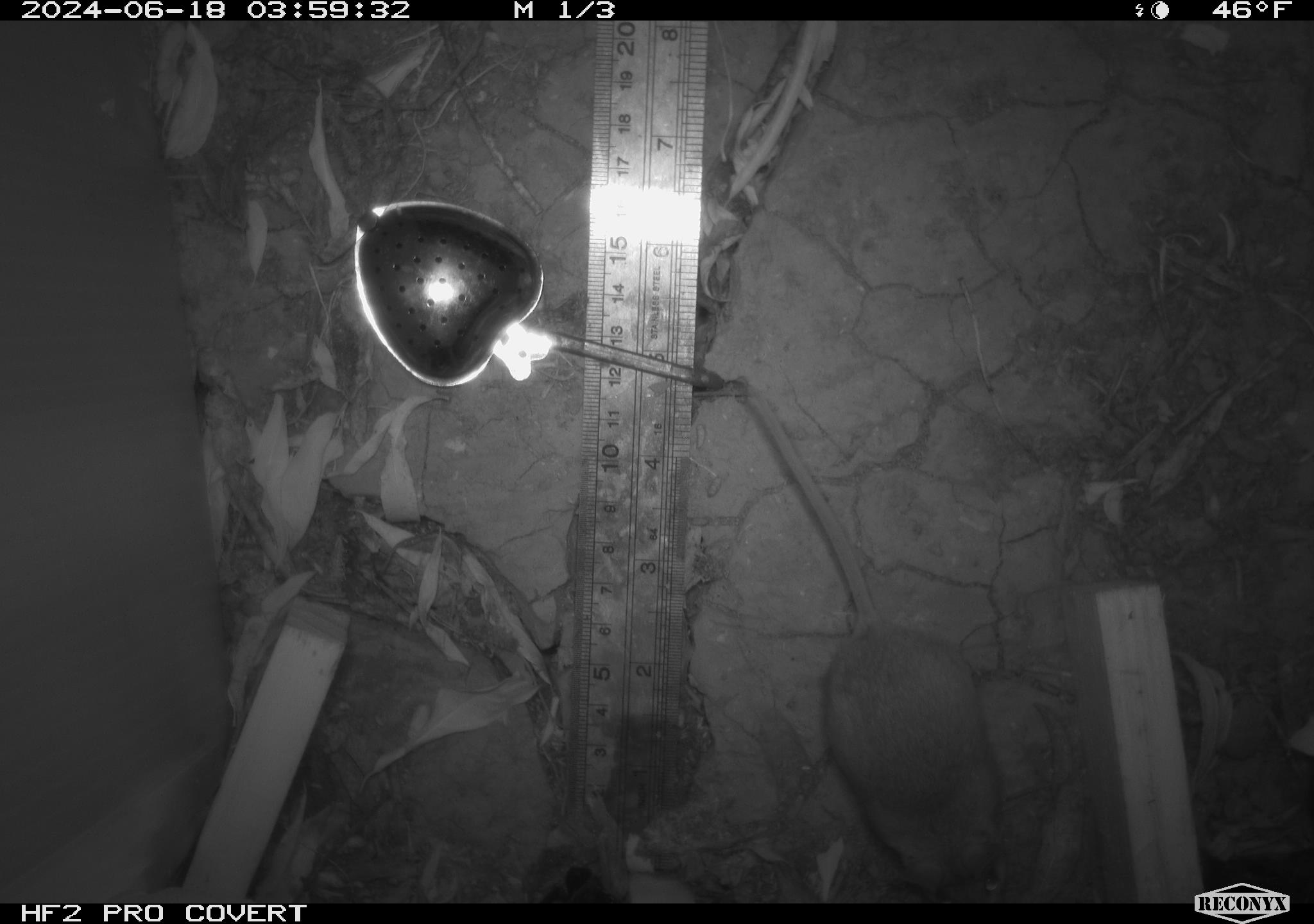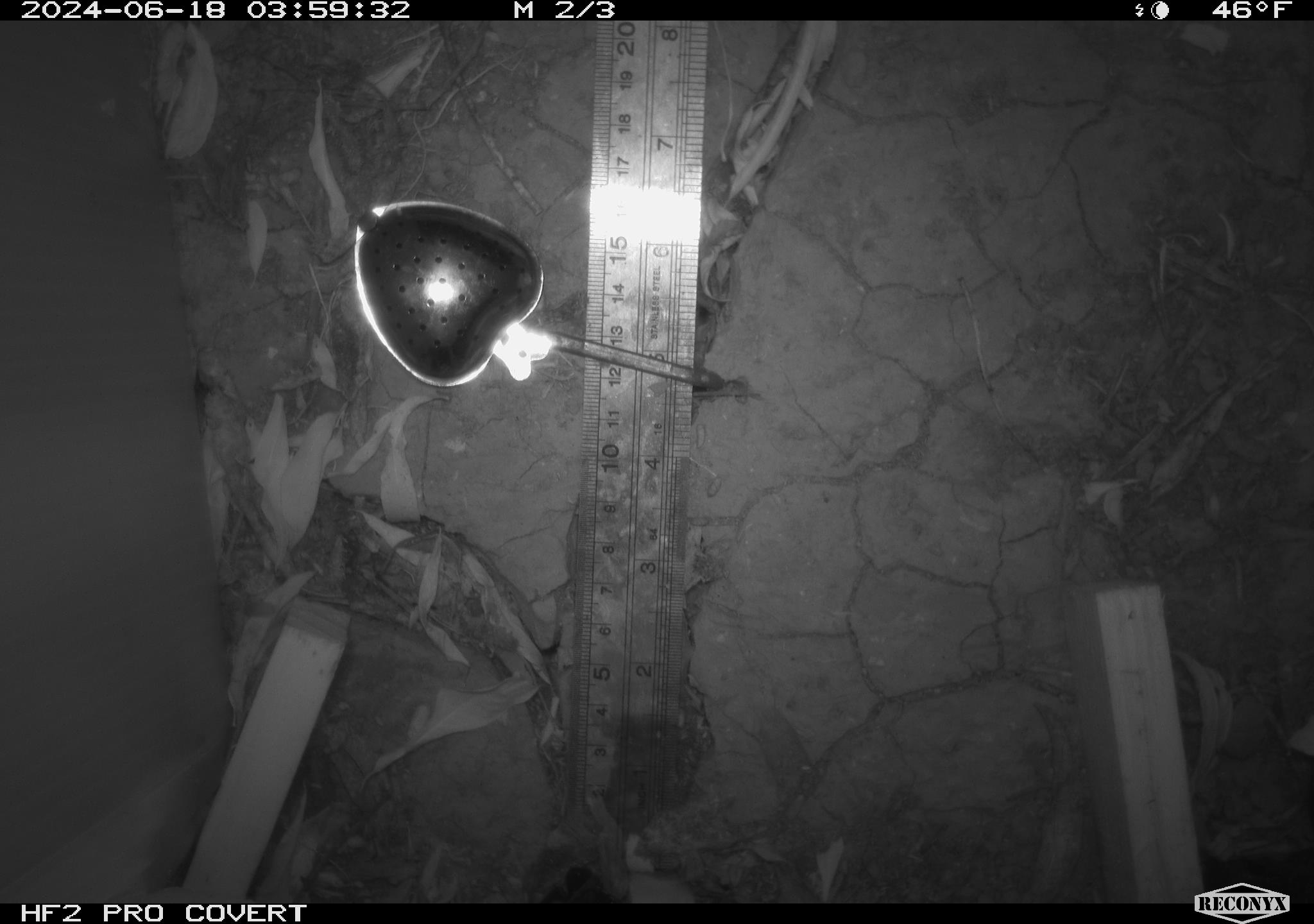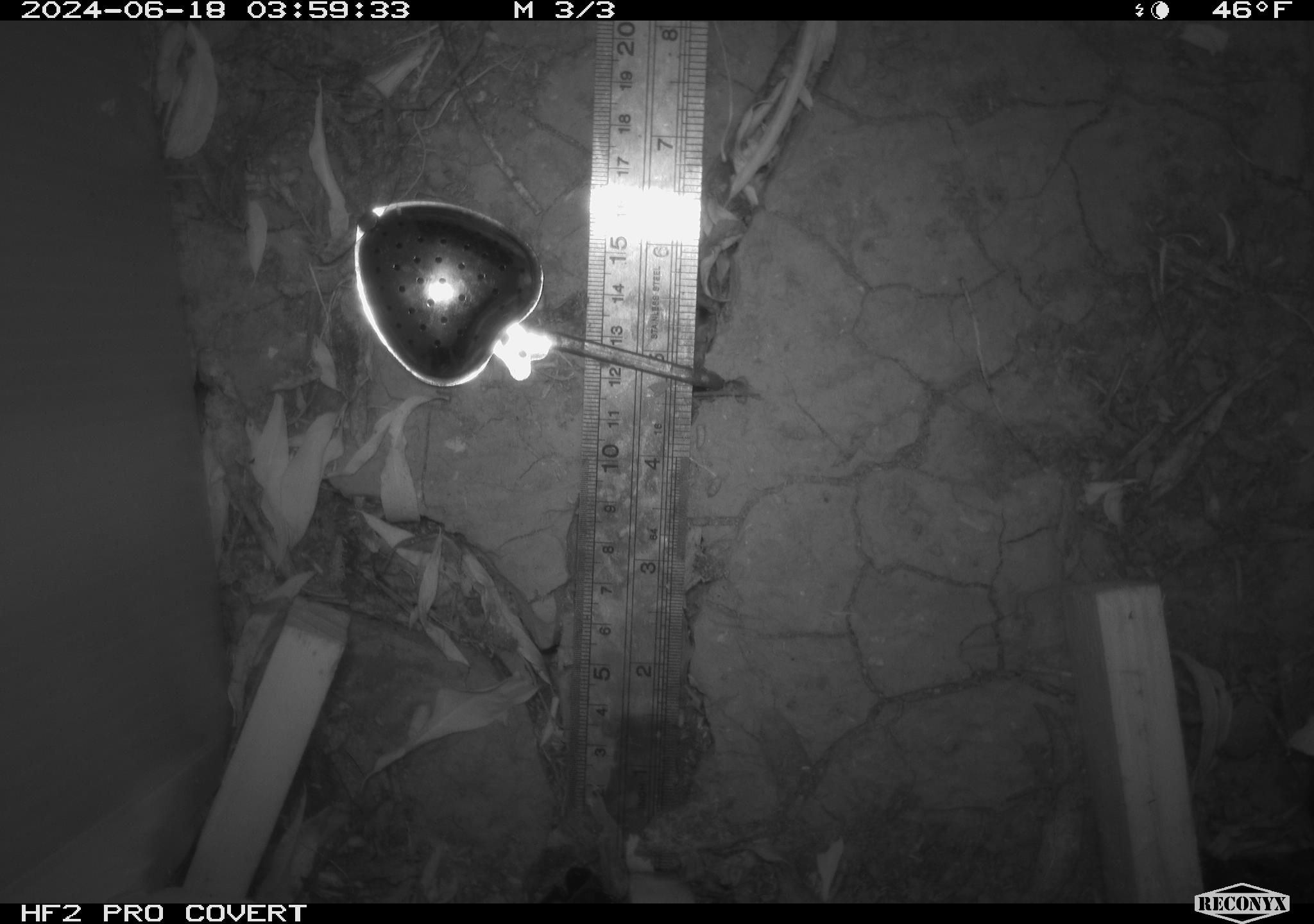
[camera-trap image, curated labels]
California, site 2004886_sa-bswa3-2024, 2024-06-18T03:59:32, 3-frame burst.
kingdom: Animalia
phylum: Chordata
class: Mammalia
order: Rodentia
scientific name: Rodentia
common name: mouse species